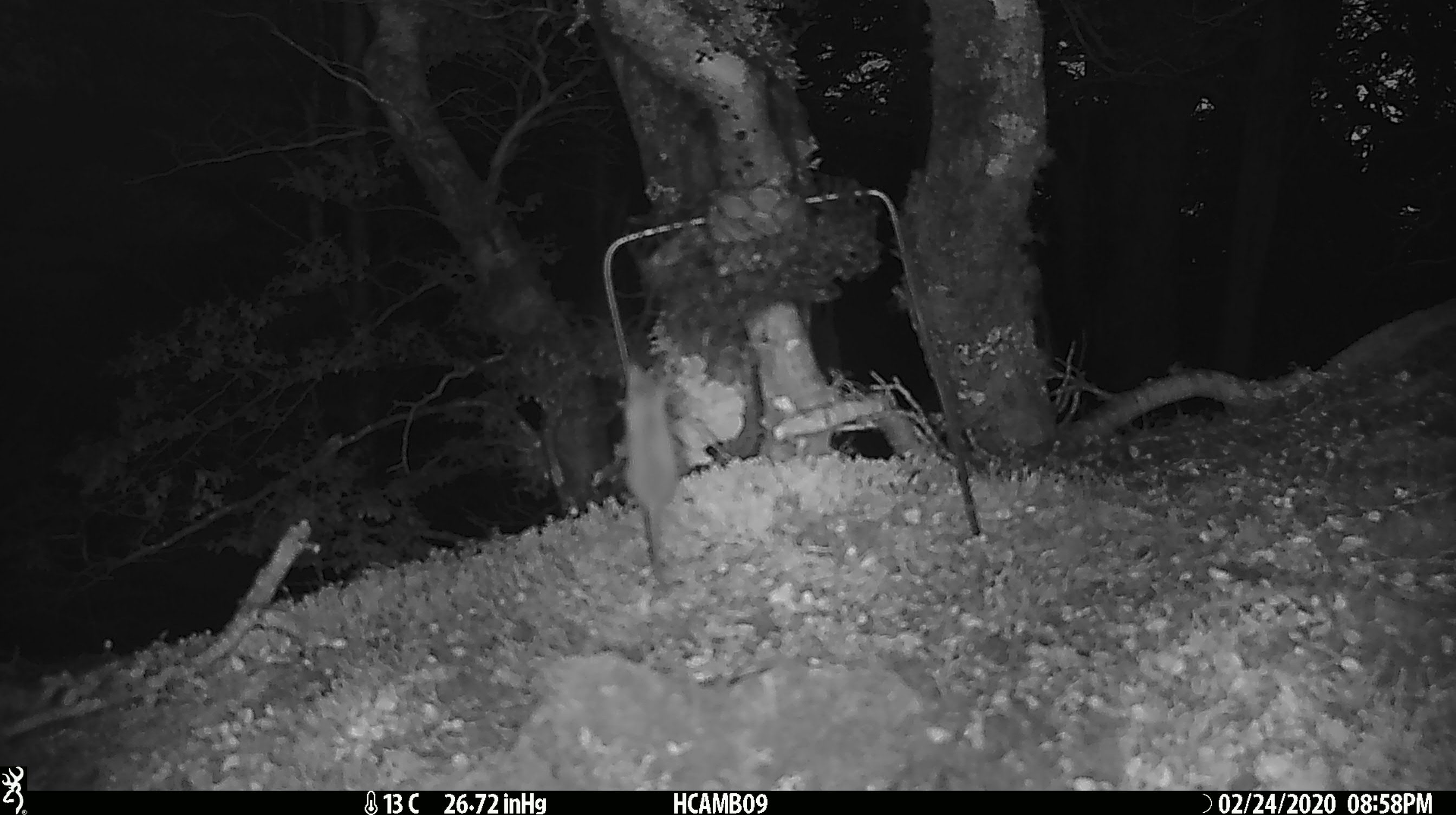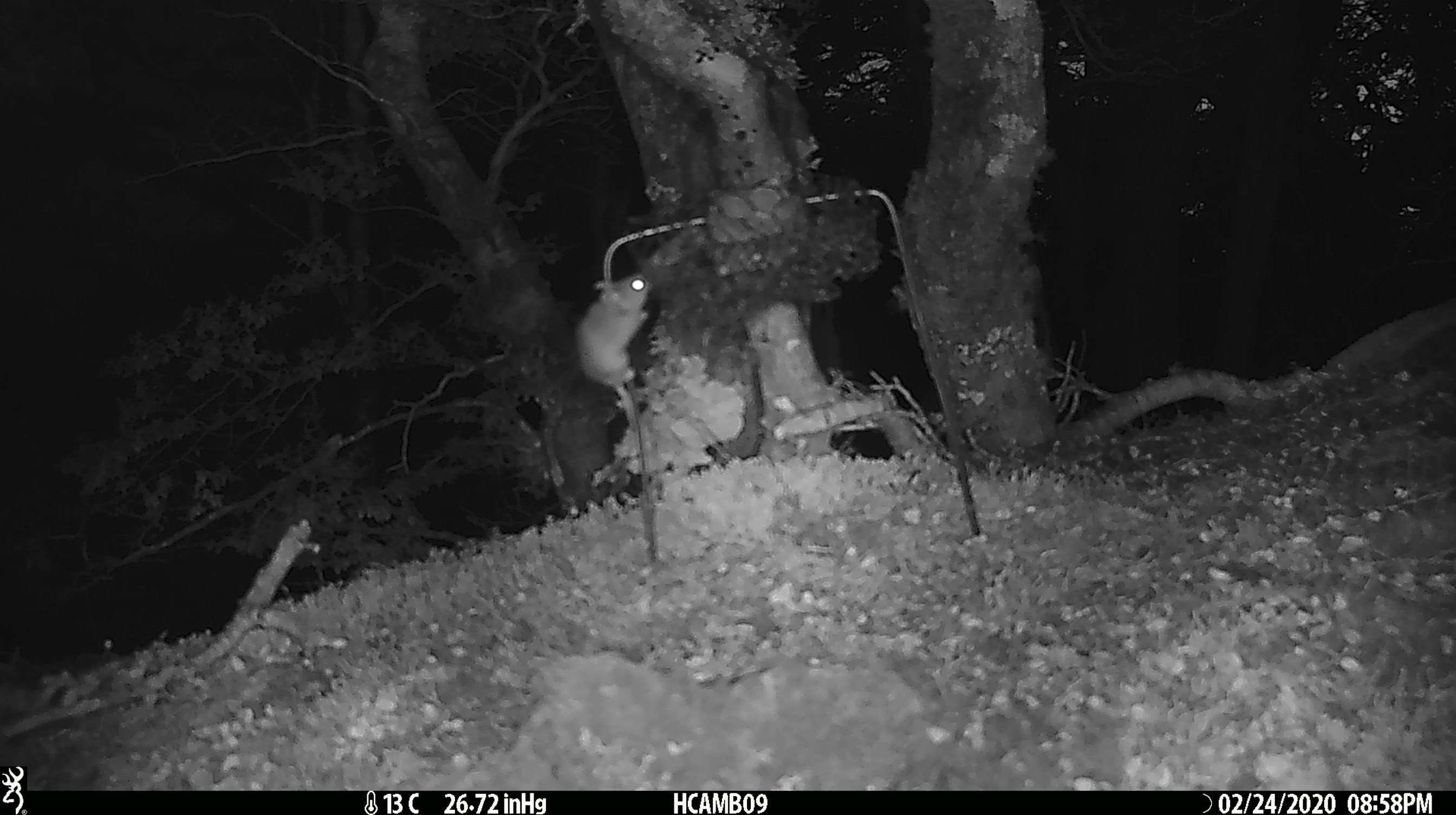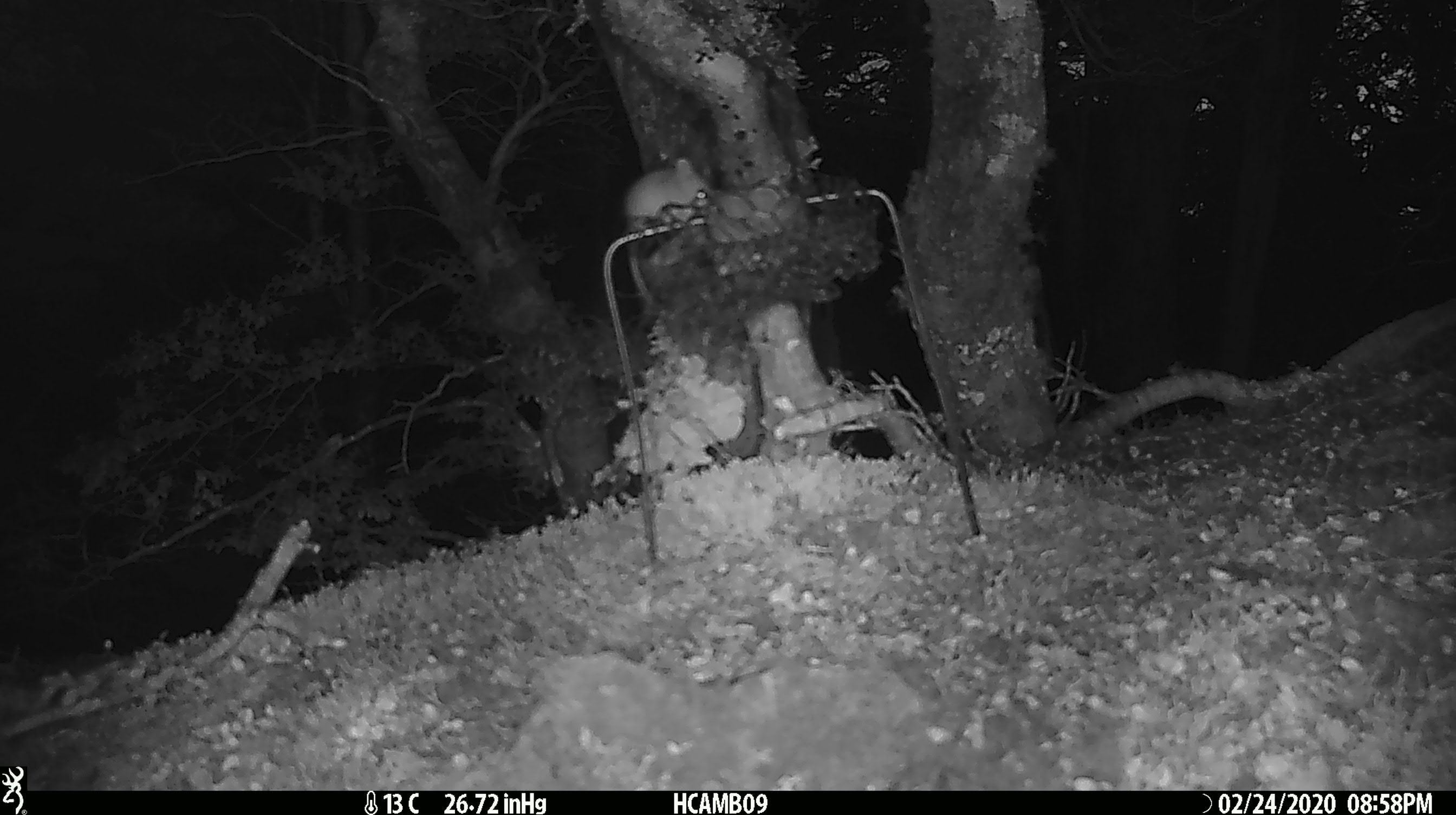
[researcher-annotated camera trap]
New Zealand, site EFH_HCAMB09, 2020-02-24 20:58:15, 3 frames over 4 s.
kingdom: Animalia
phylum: Chordata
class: Mammalia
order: Rodentia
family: Muridae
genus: Mus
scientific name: Mus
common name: mouse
Mouse (Mus).